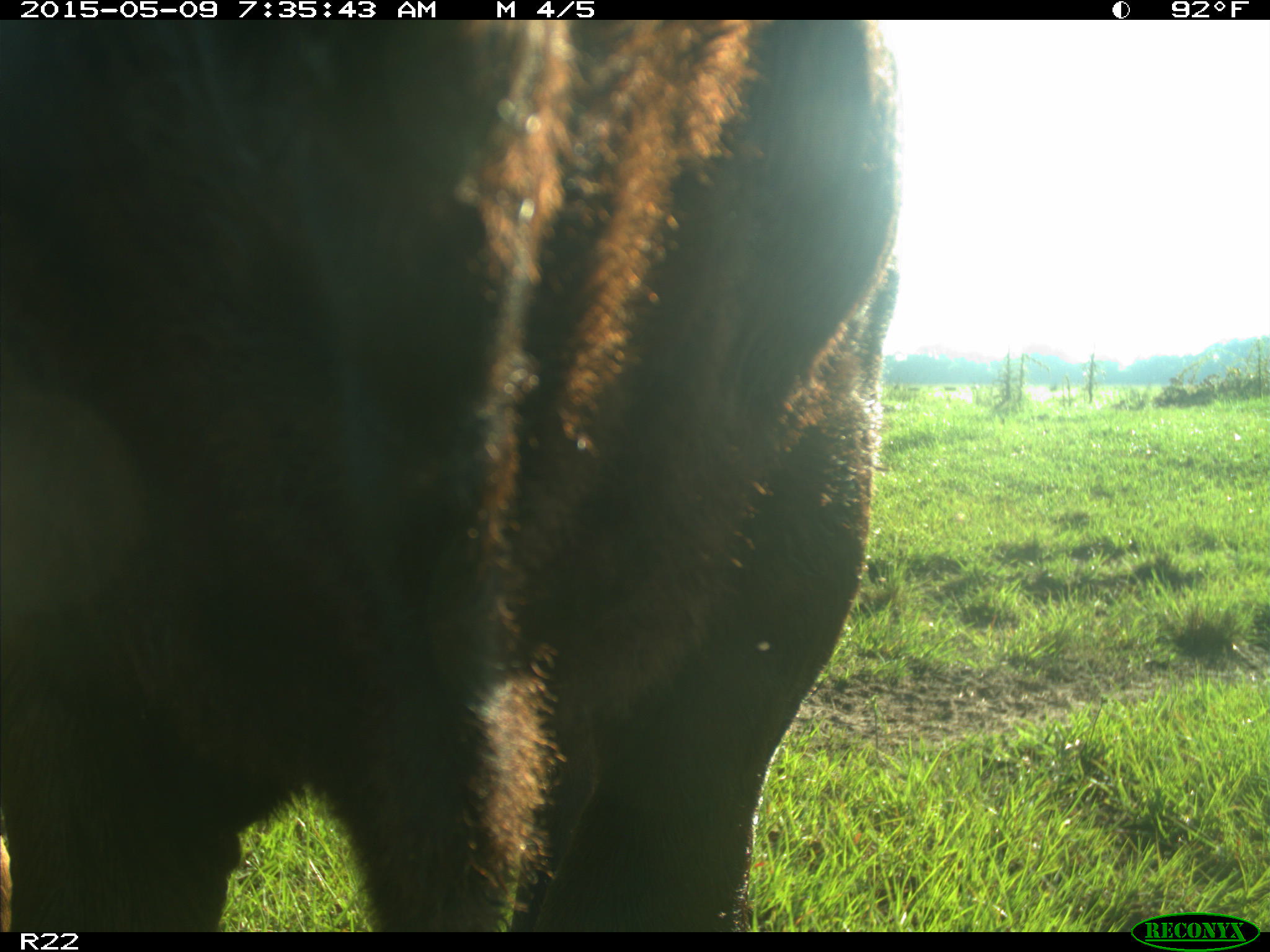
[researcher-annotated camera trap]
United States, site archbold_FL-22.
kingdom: Animalia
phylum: Chordata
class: Mammalia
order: Artiodactyla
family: Bovidae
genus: Bos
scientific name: Bos taurus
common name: domestic cow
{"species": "Bos taurus (domestic cow)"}